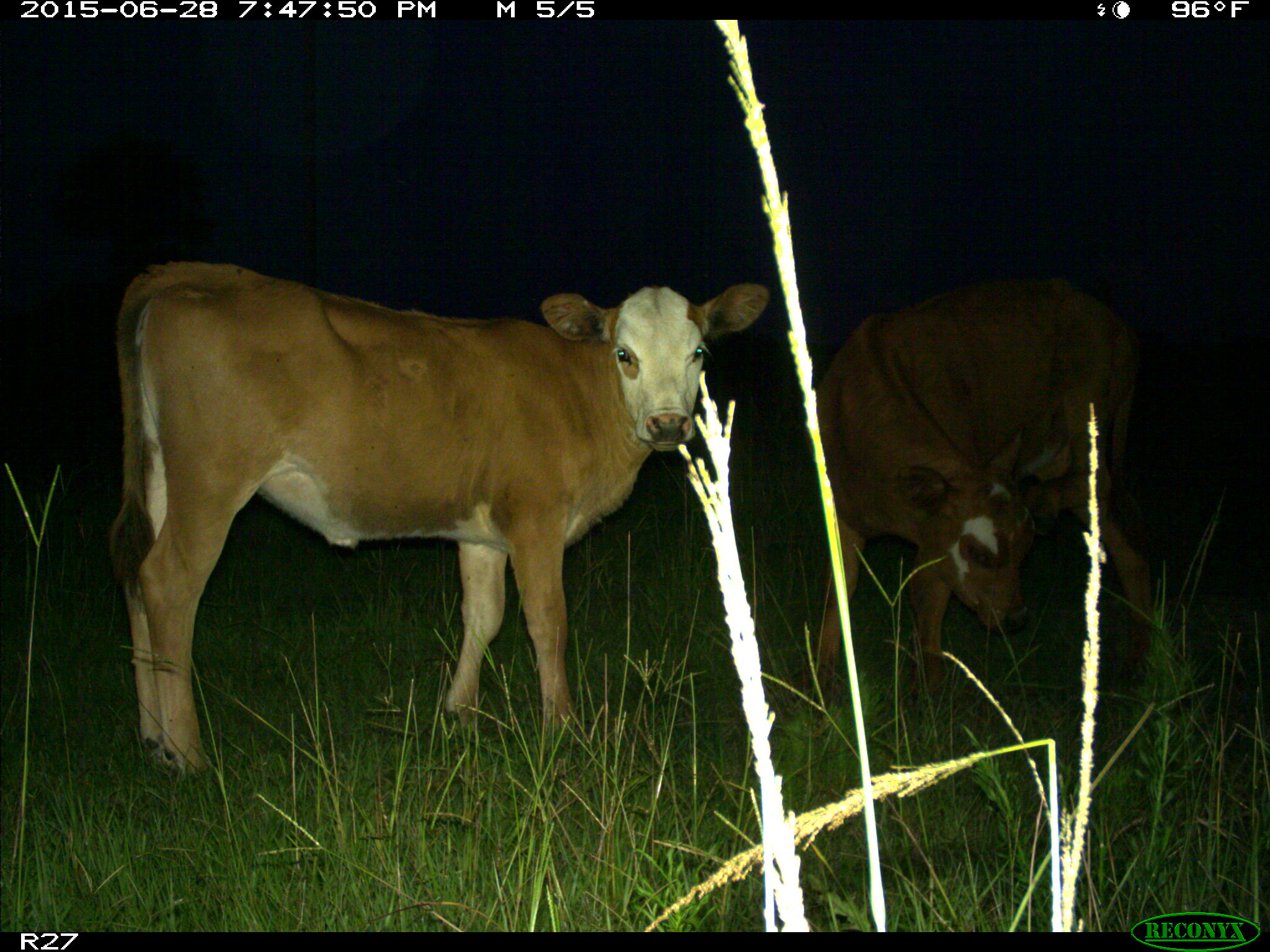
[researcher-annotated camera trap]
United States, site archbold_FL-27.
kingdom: Animalia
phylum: Chordata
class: Mammalia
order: Artiodactyla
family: Bovidae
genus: Bos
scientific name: Bos taurus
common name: domestic cow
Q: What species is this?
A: Bos taurus (domestic cow).